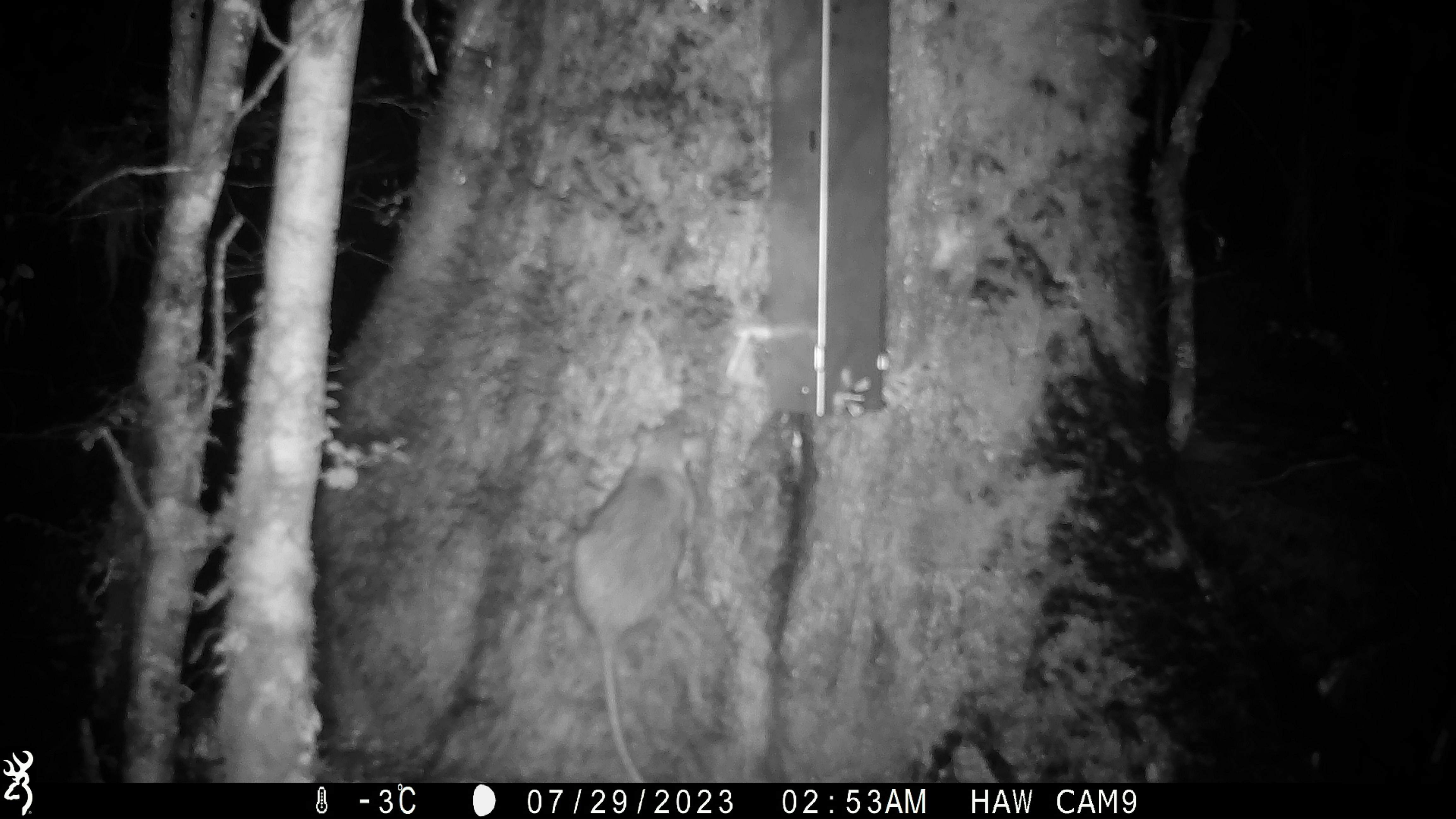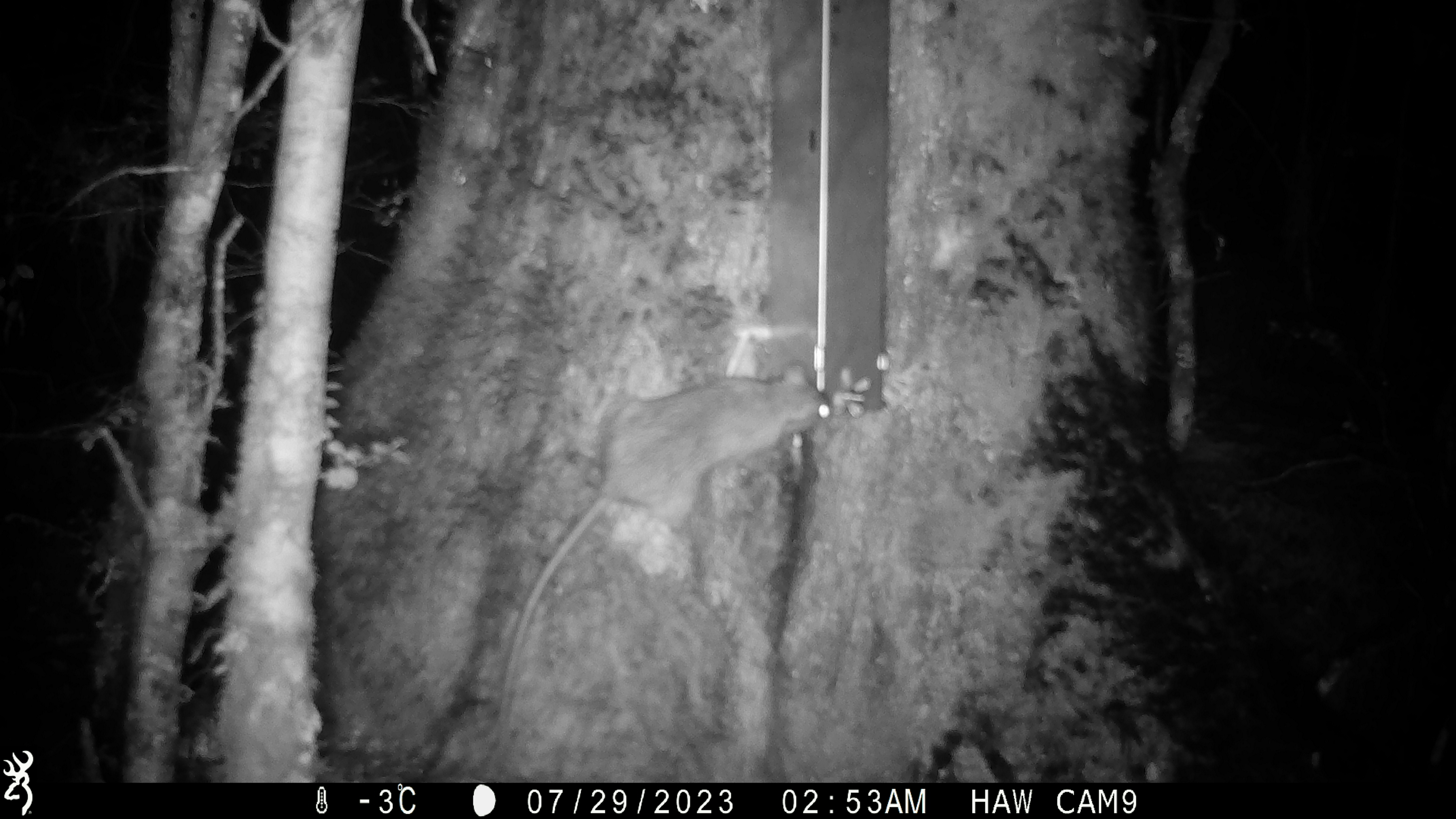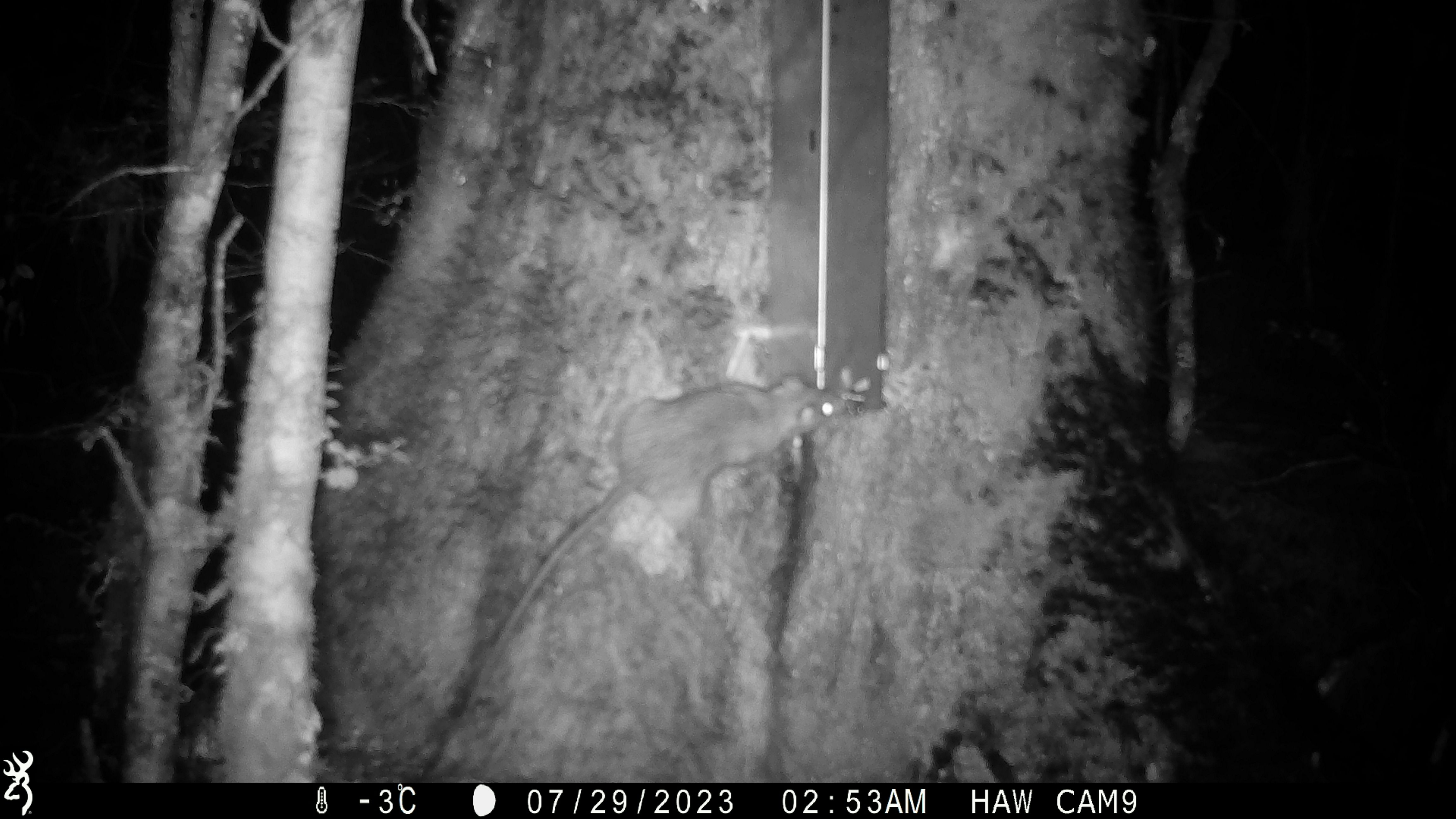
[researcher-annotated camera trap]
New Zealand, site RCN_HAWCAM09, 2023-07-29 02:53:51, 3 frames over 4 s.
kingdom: Animalia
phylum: Chordata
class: Mammalia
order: Rodentia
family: Muridae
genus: Rattus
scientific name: Rattus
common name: rat